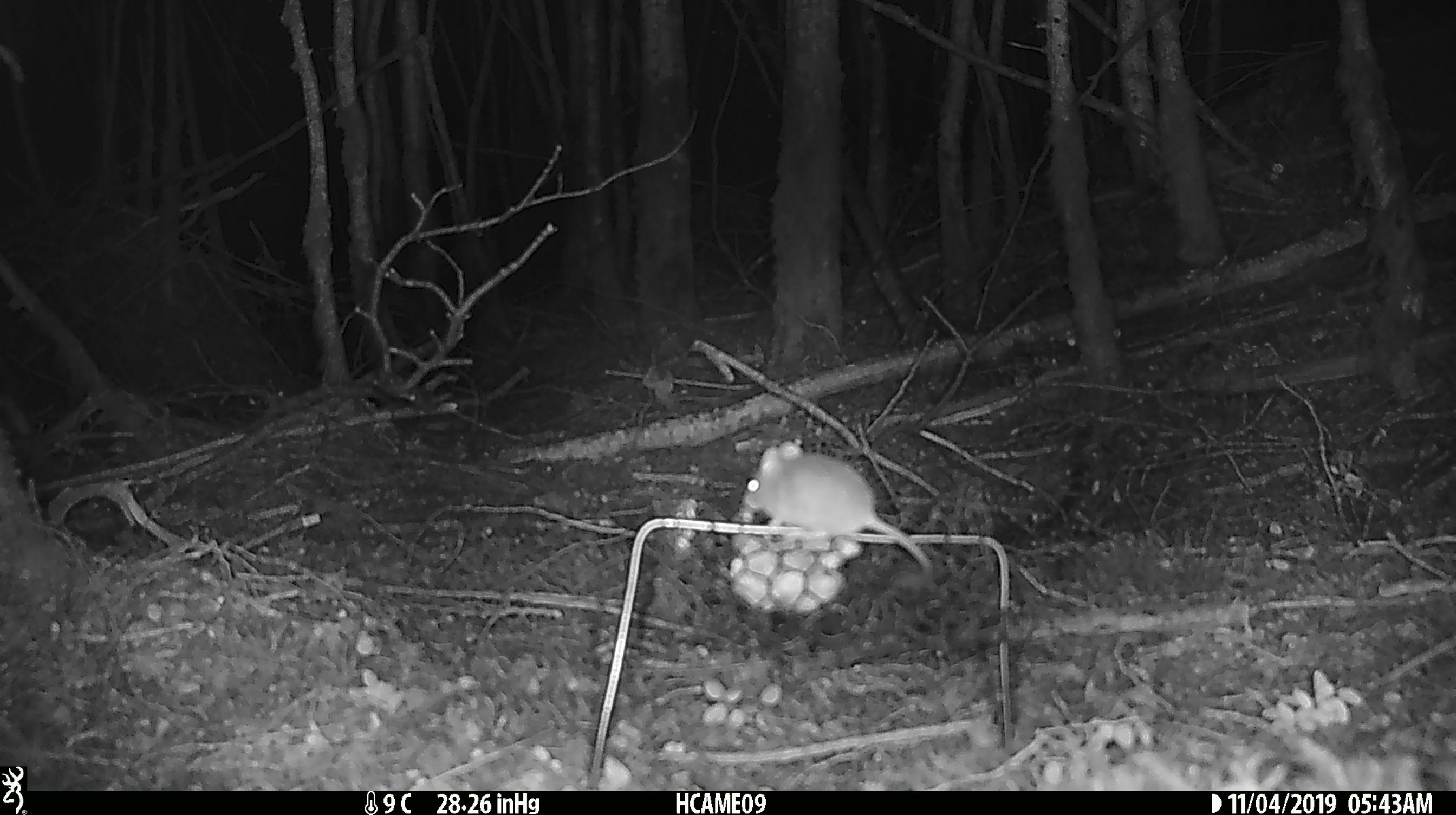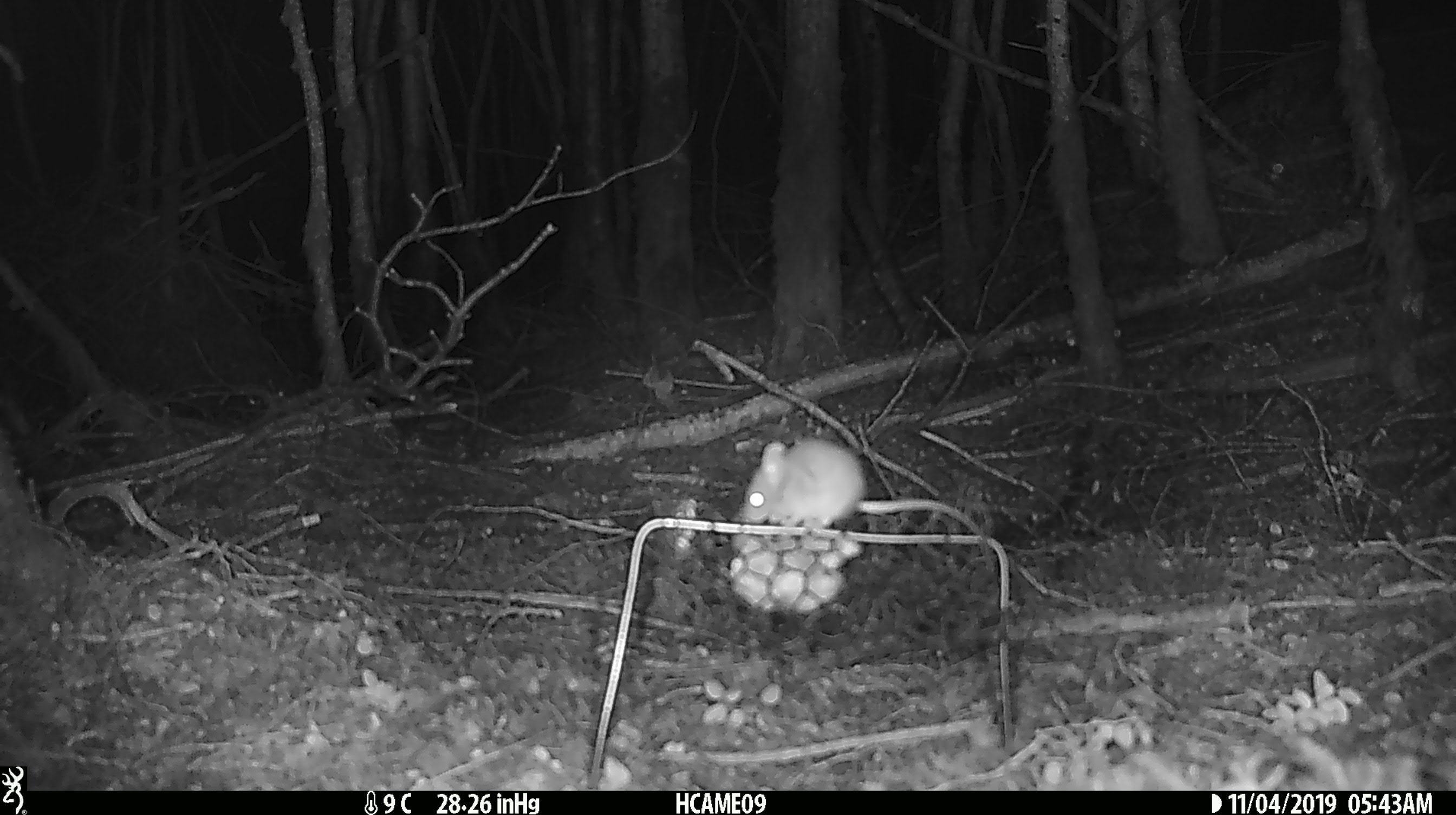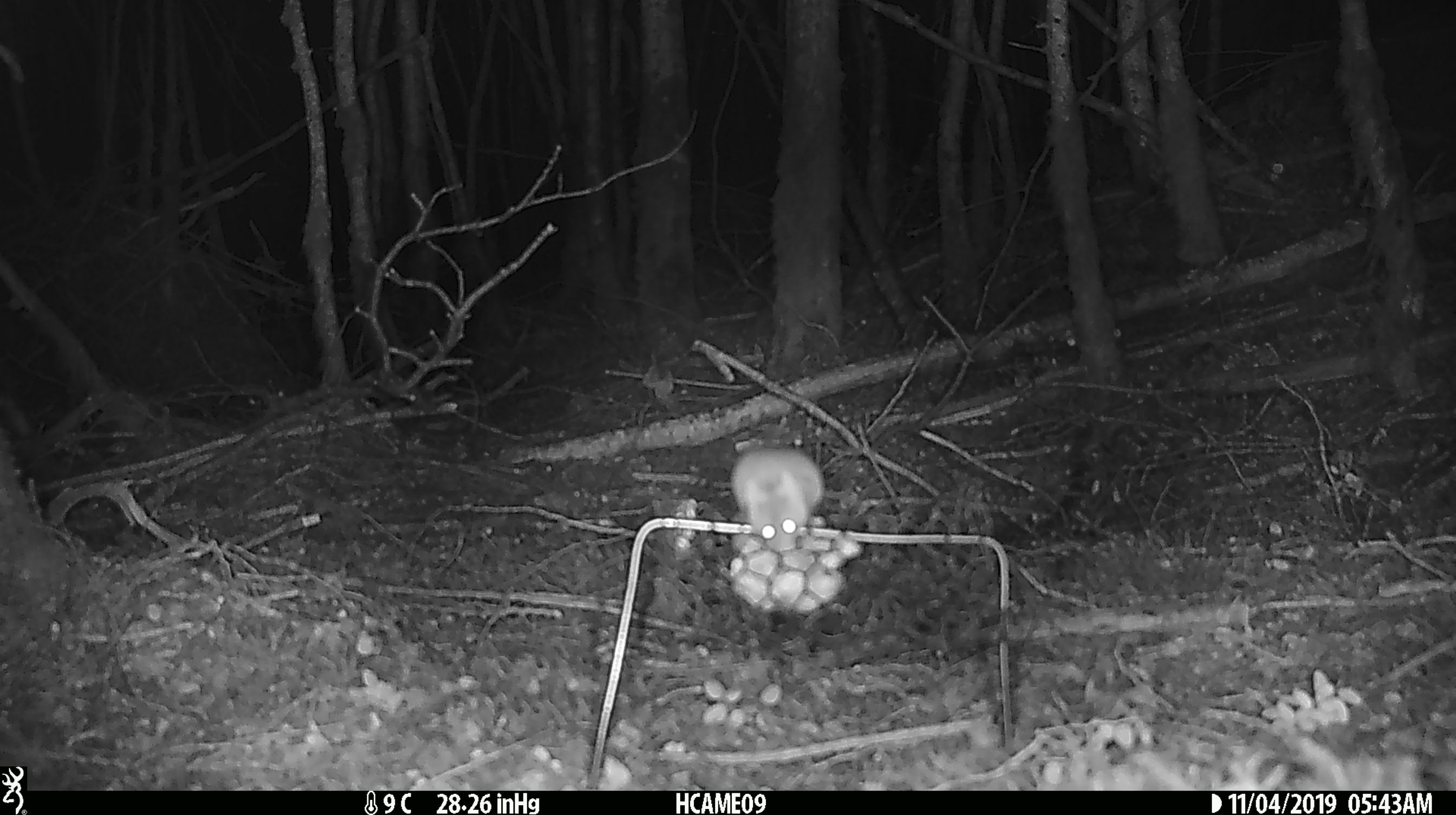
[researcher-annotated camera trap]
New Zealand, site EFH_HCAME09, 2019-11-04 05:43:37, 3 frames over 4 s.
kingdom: Animalia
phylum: Chordata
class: Mammalia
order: Rodentia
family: Muridae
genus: Mus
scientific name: Mus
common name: mouse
Mouse (Mus).